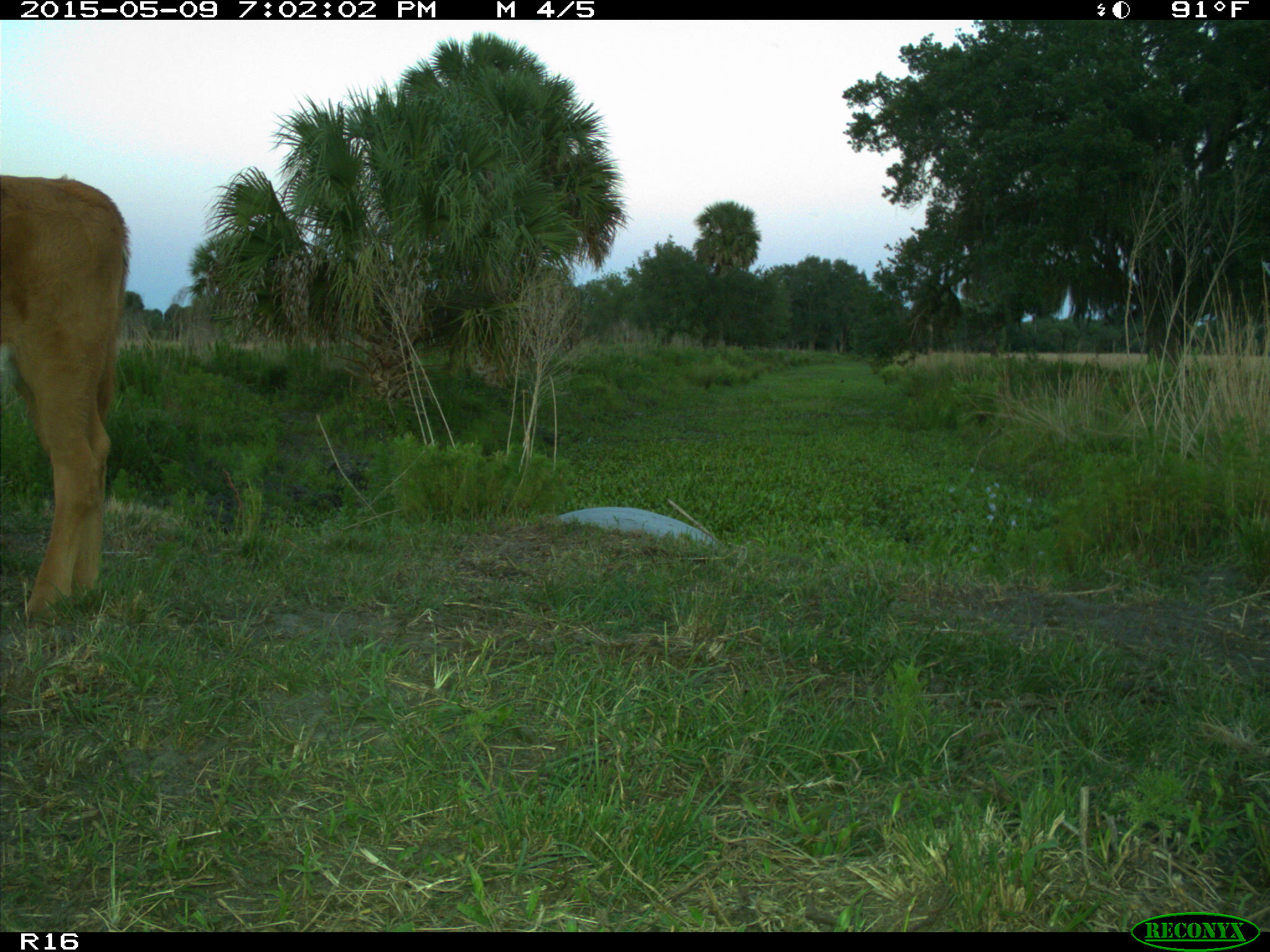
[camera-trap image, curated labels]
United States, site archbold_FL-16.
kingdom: Animalia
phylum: Chordata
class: Mammalia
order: Artiodactyla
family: Bovidae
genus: Bos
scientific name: Bos taurus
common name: domestic cow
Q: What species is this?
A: Bos taurus (domestic cow).